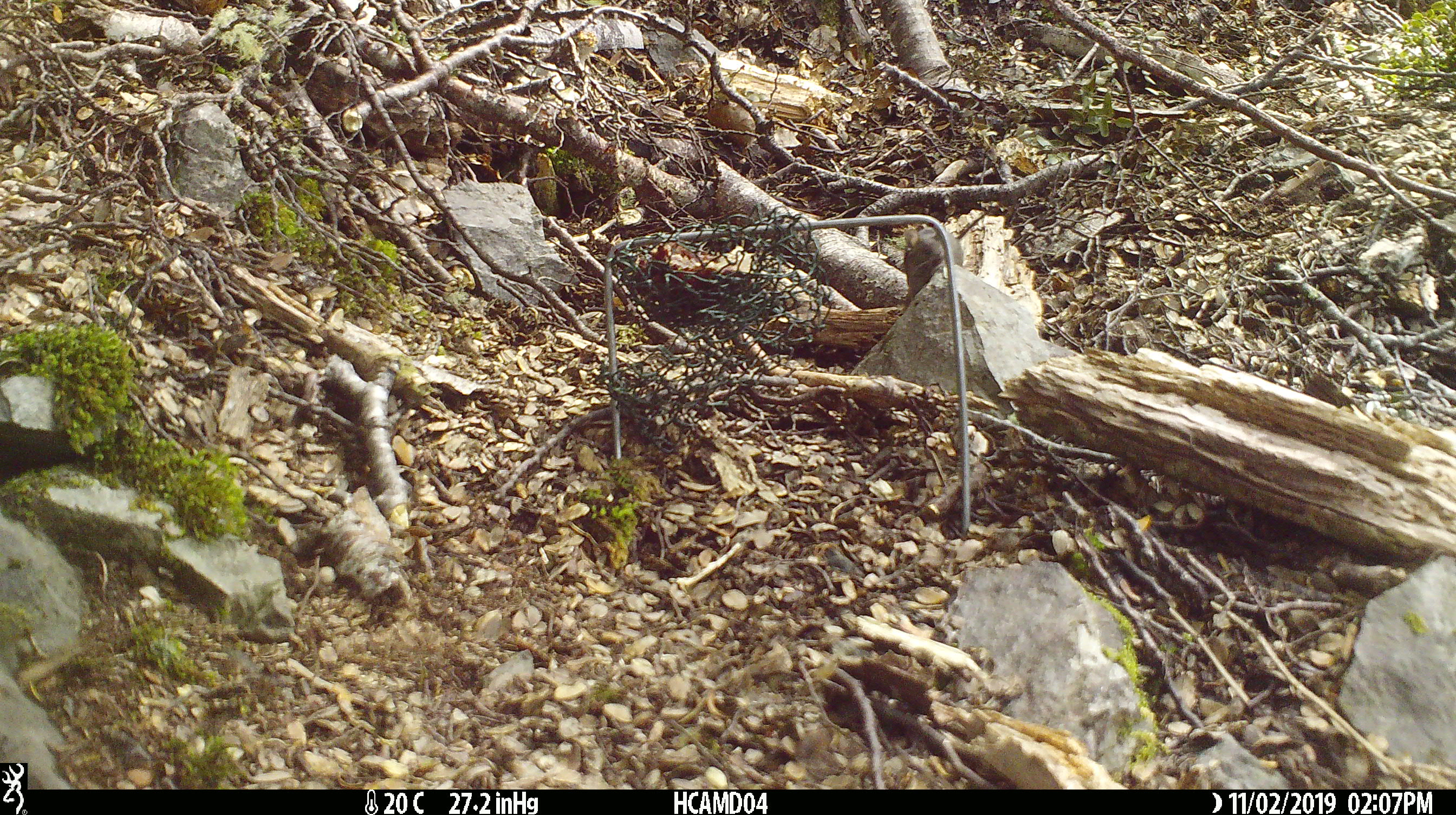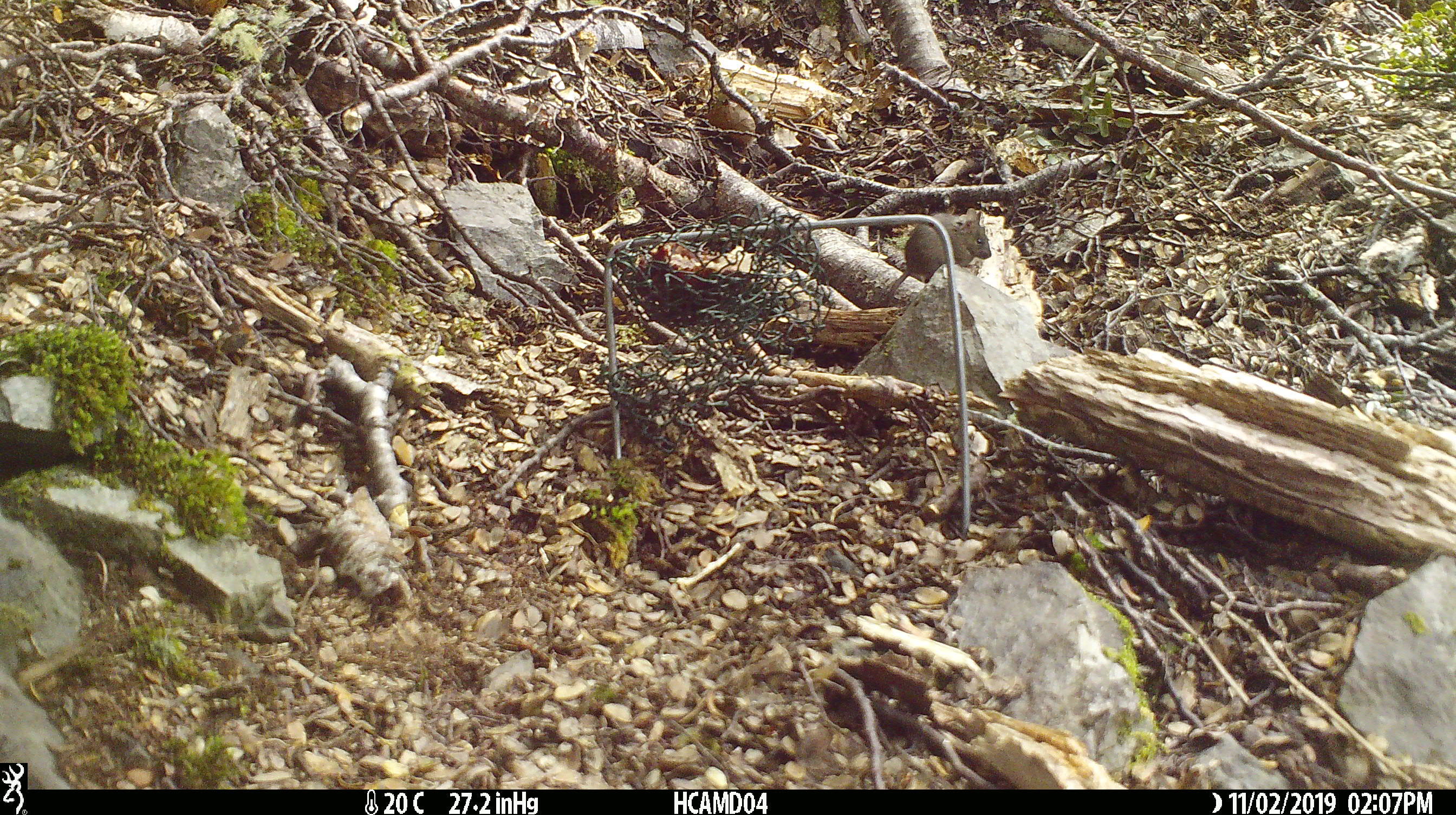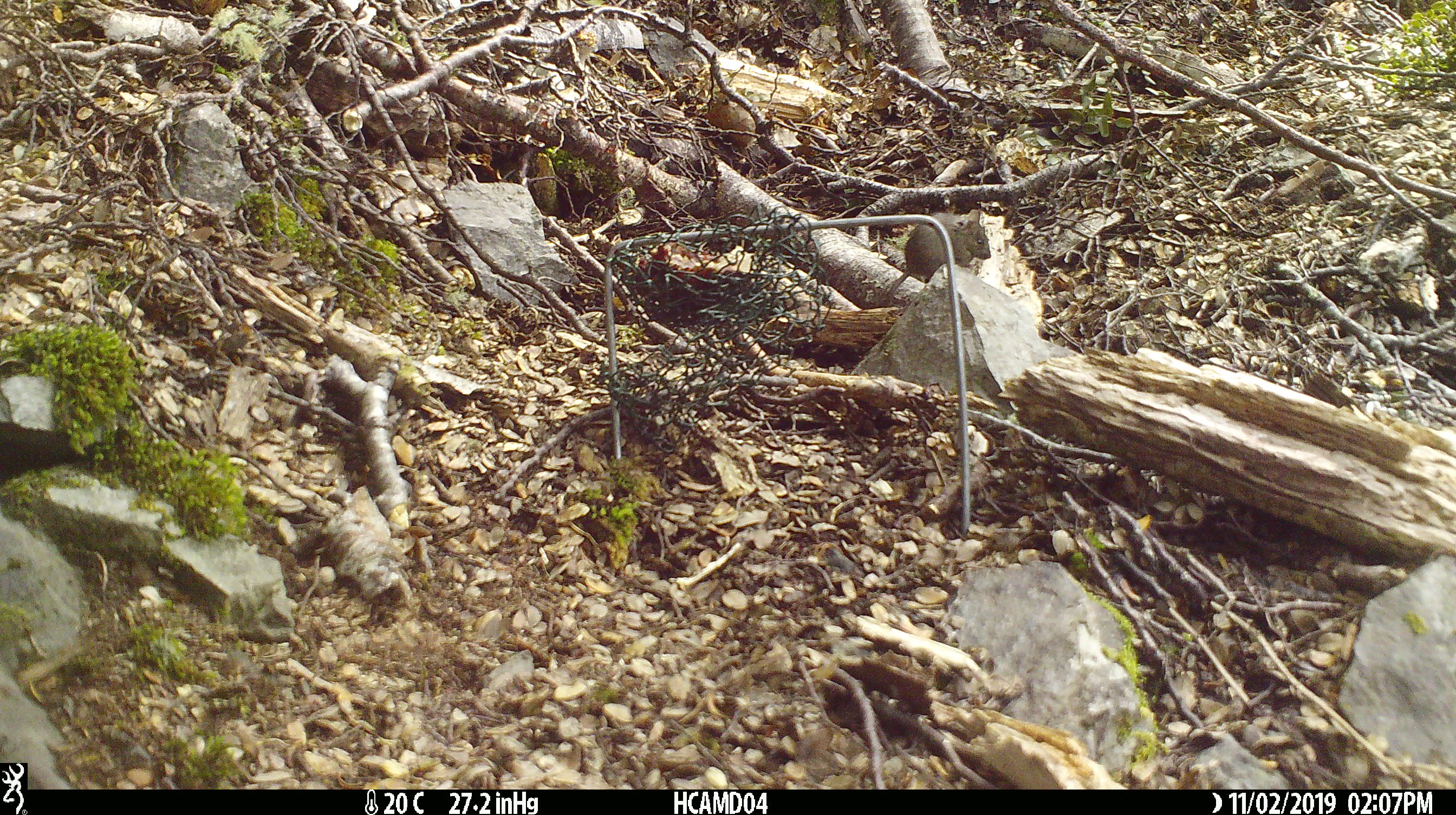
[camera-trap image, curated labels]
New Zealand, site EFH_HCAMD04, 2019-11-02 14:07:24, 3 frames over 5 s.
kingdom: Animalia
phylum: Chordata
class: Mammalia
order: Rodentia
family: Muridae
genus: Mus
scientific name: Mus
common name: mouse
Mouse (Mus).